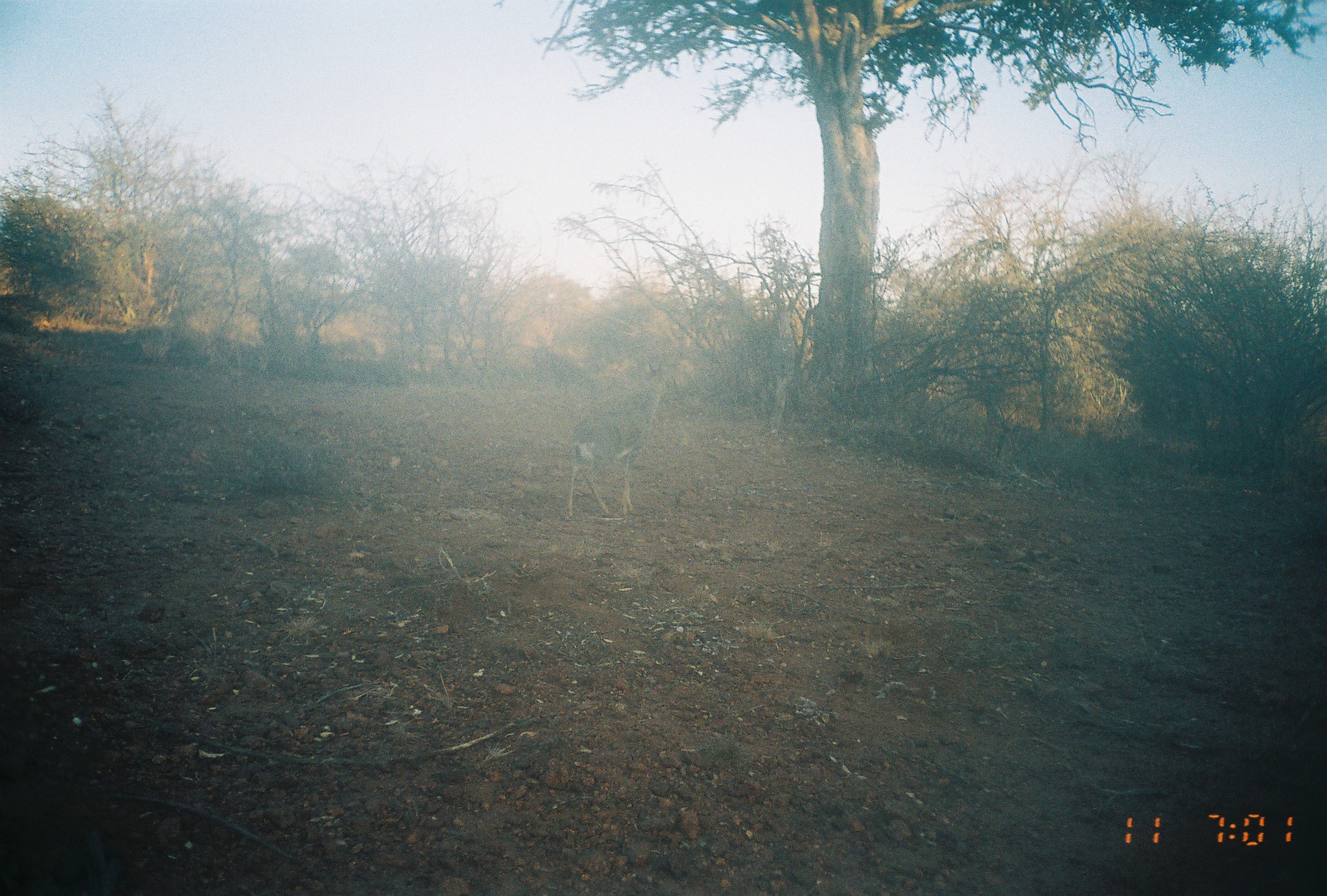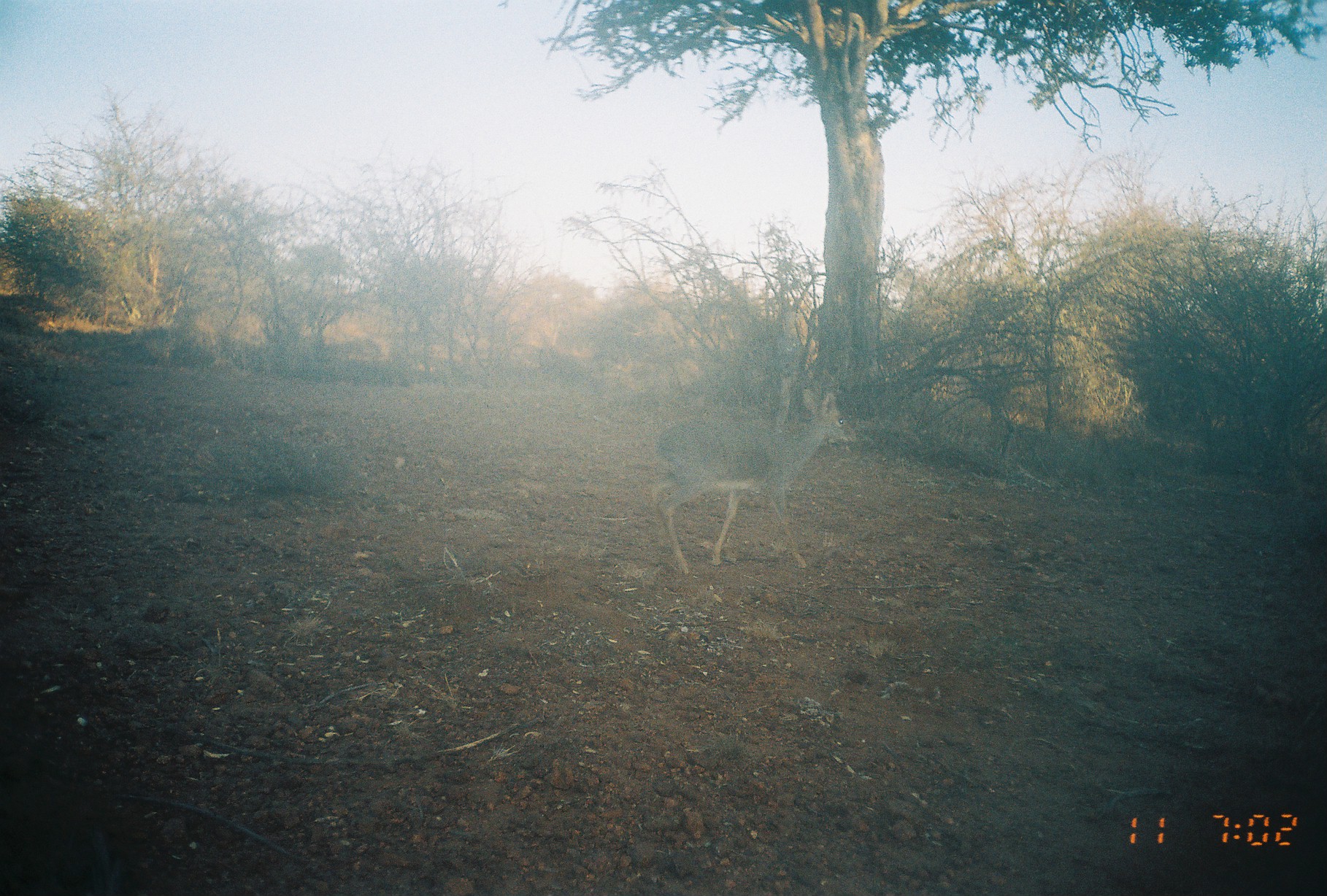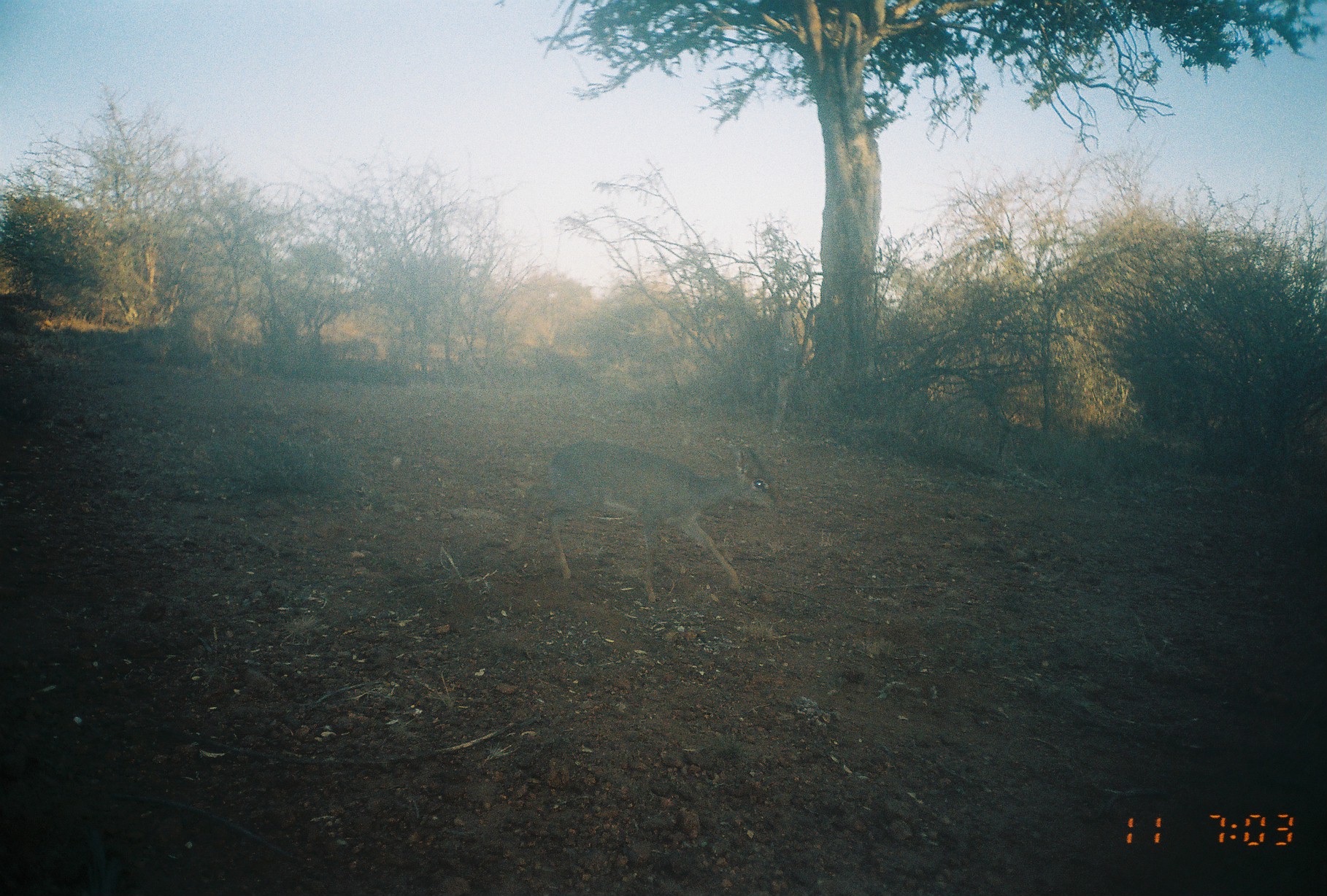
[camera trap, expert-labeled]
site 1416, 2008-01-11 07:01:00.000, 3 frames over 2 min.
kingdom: Animalia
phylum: Chordata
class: Mammalia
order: Artiodactyla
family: Bovidae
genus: Madoqua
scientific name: Madoqua guentheri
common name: günther's dik-dik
Madoqua guentheri (günther's dik-dik), count 1.